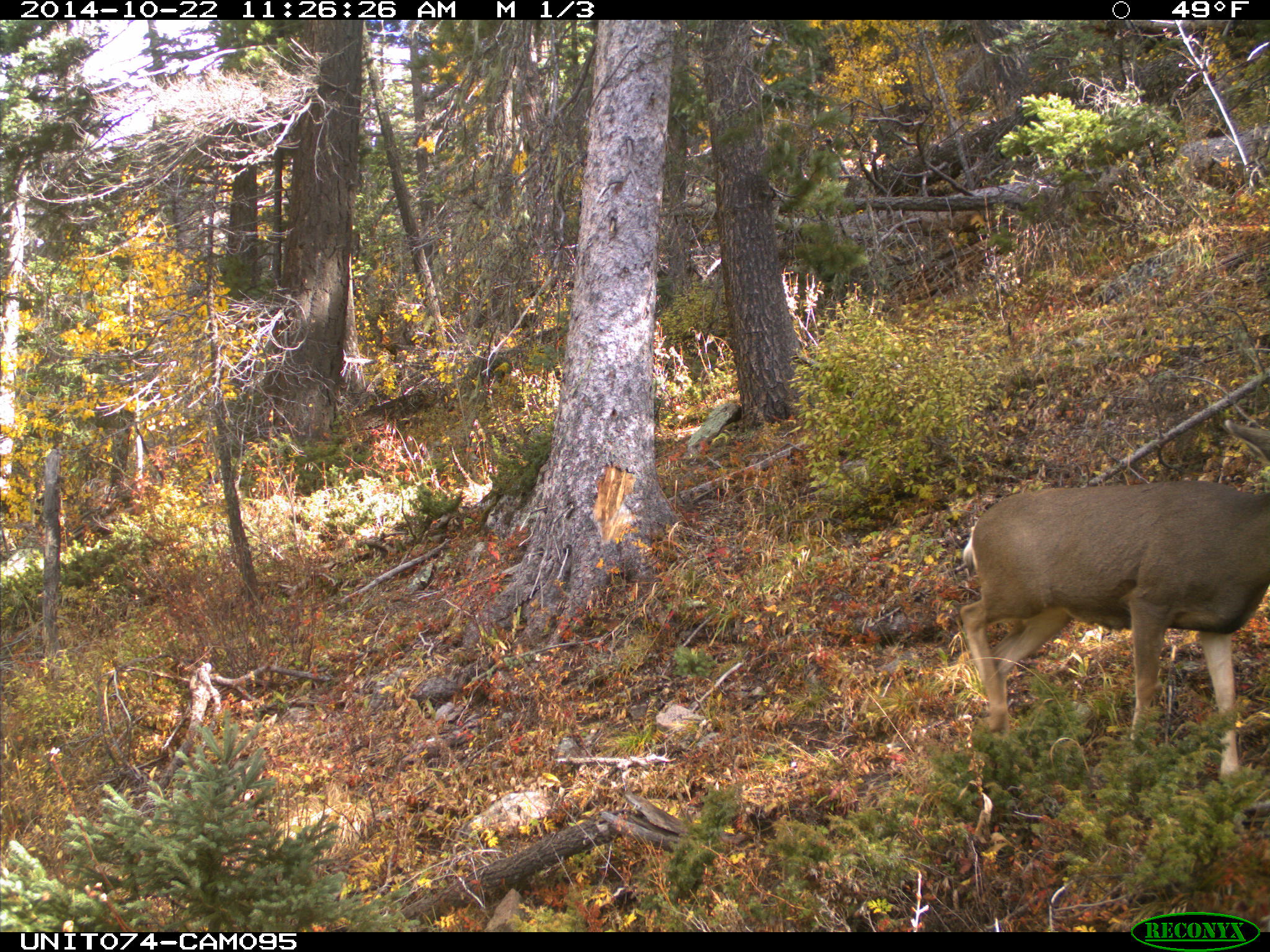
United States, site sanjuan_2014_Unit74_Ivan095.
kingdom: Animalia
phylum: Chordata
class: Mammalia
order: Artiodactyla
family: Cervidae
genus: Odocoileus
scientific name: Odocoileus hemionus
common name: mule deer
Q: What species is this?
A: Odocoileus hemionus (mule deer).